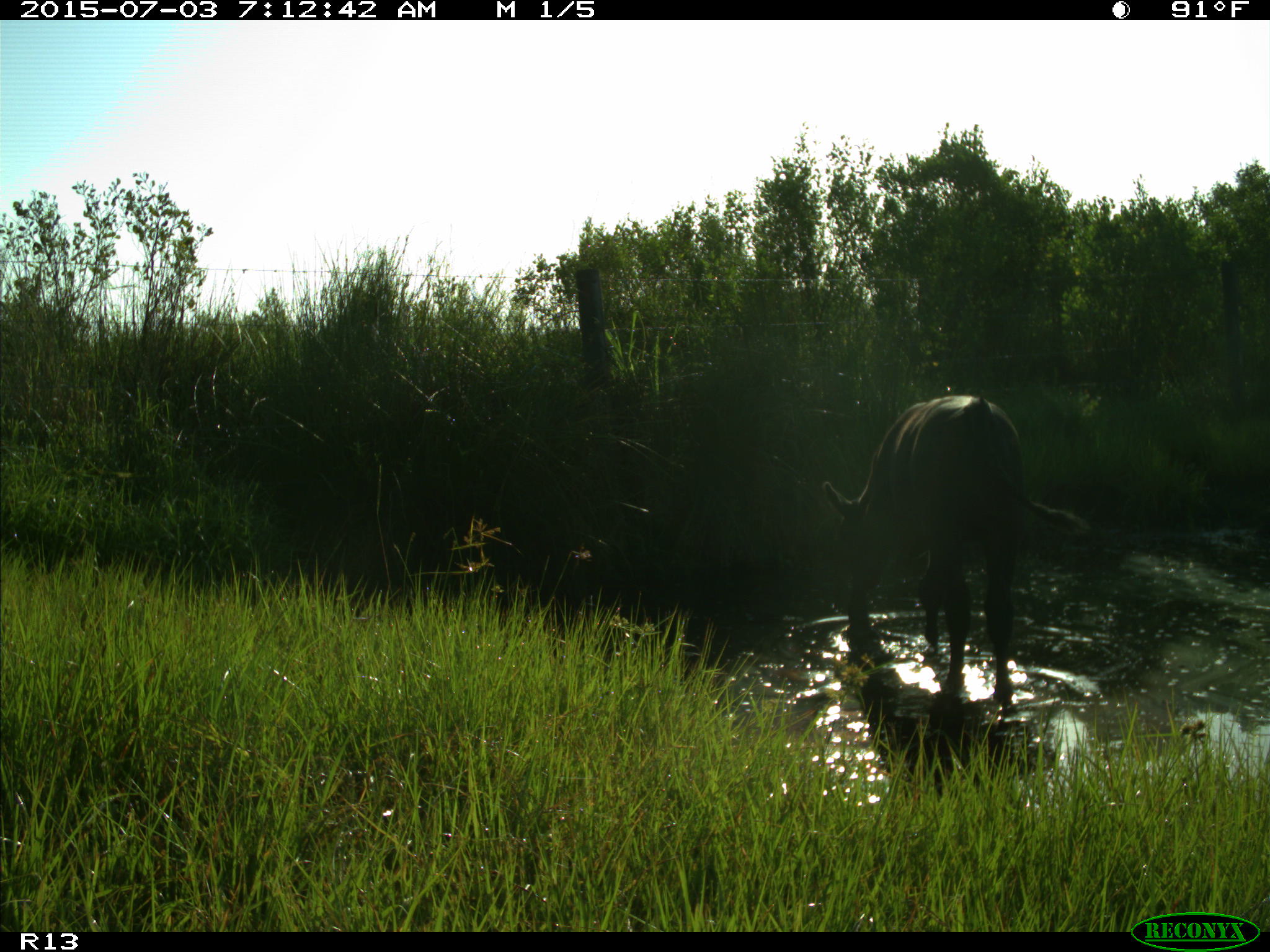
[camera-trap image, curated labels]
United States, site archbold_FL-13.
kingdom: Animalia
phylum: Chordata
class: Mammalia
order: Artiodactyla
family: Bovidae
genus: Bos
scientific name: Bos taurus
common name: domestic cow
Bos taurus (domestic cow).